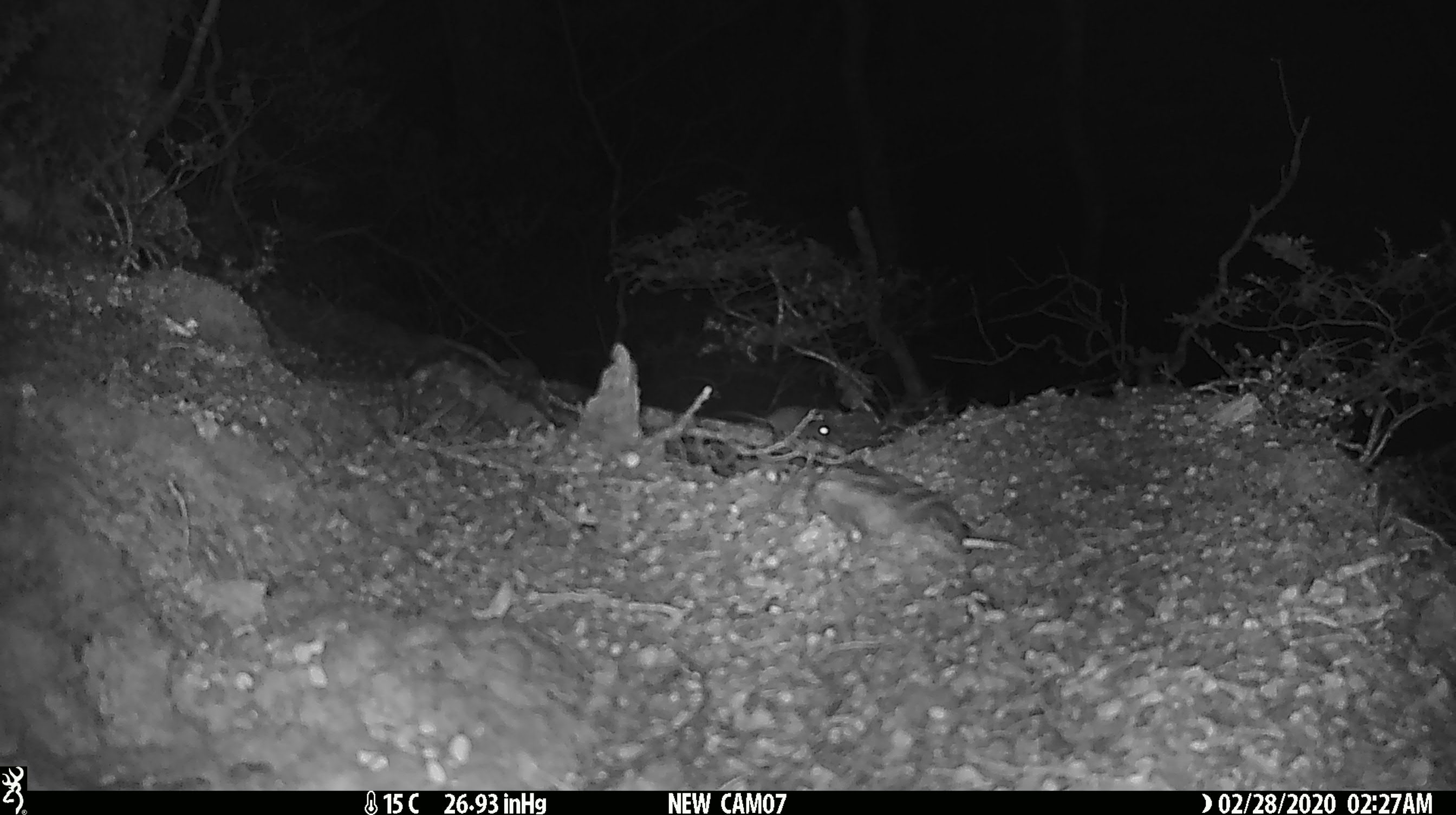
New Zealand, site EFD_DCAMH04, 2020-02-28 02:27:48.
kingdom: Animalia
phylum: Chordata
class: Mammalia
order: Rodentia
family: Muridae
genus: Mus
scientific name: Mus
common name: mouse